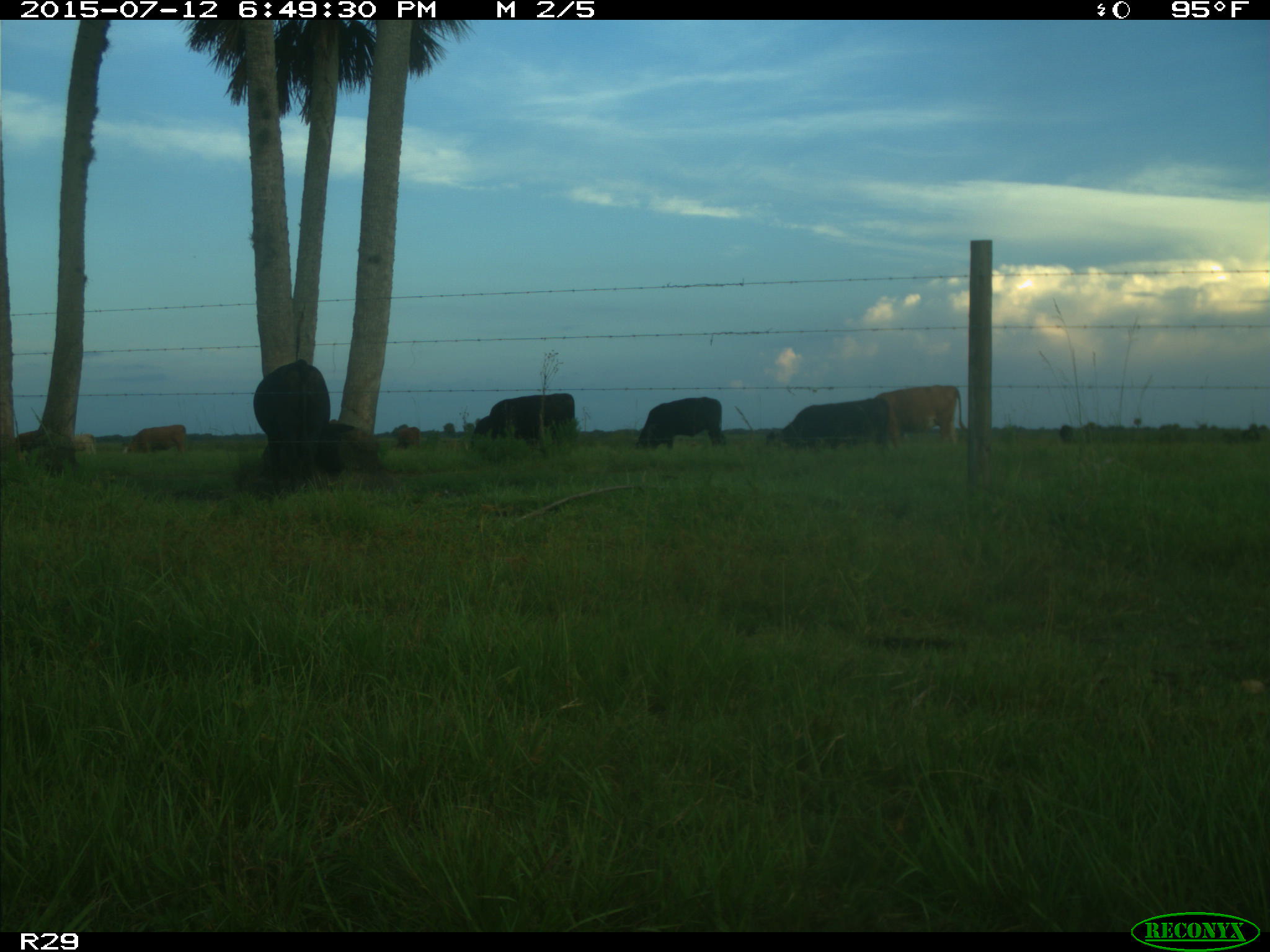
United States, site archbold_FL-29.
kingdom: Animalia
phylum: Chordata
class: Mammalia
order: Artiodactyla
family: Bovidae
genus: Bos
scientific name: Bos taurus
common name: domestic cow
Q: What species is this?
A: Bos taurus (domestic cow).